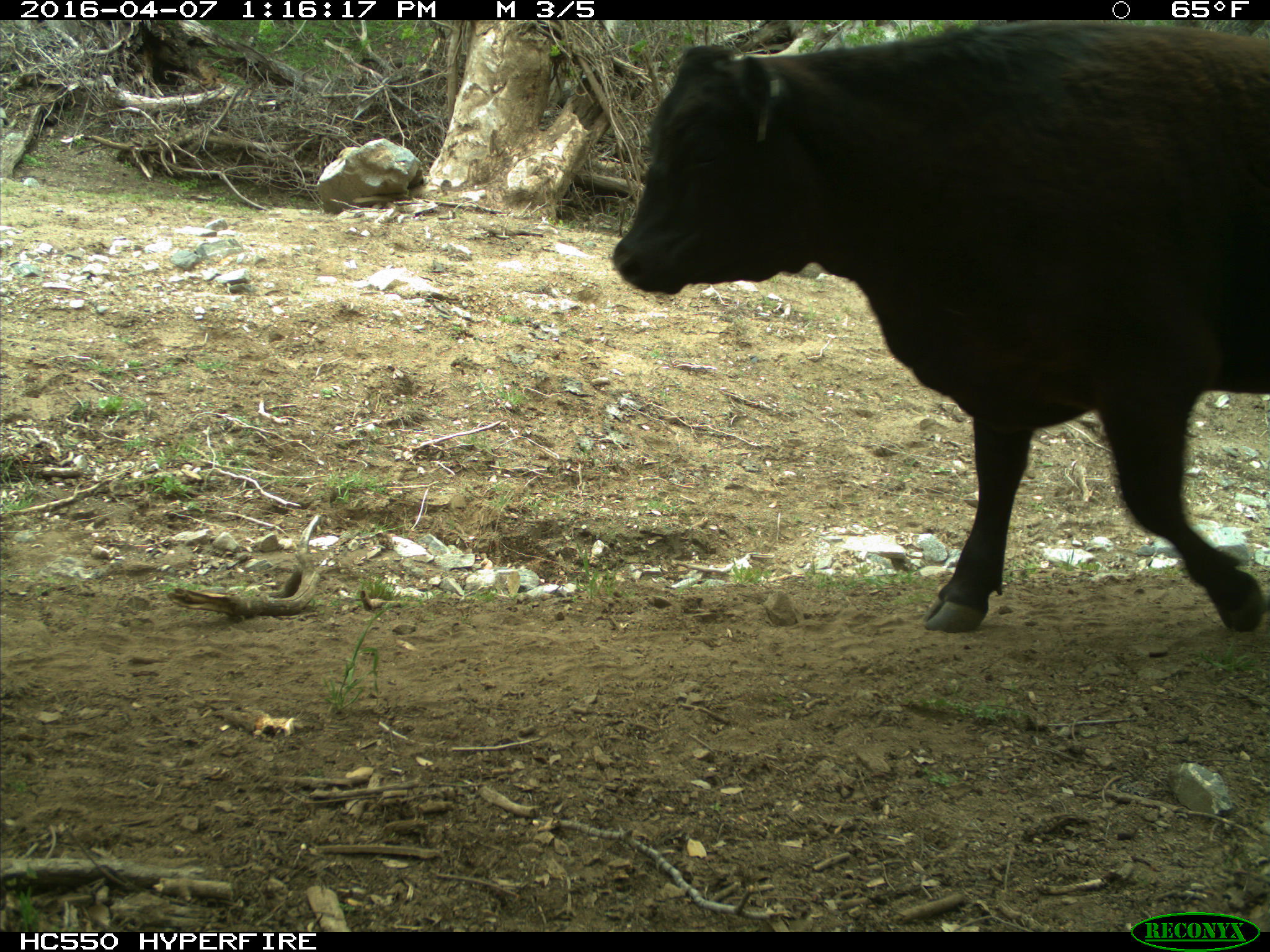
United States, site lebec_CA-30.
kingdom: Animalia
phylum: Chordata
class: Mammalia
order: Artiodactyla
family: Bovidae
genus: Bos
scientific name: Bos taurus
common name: domestic cow